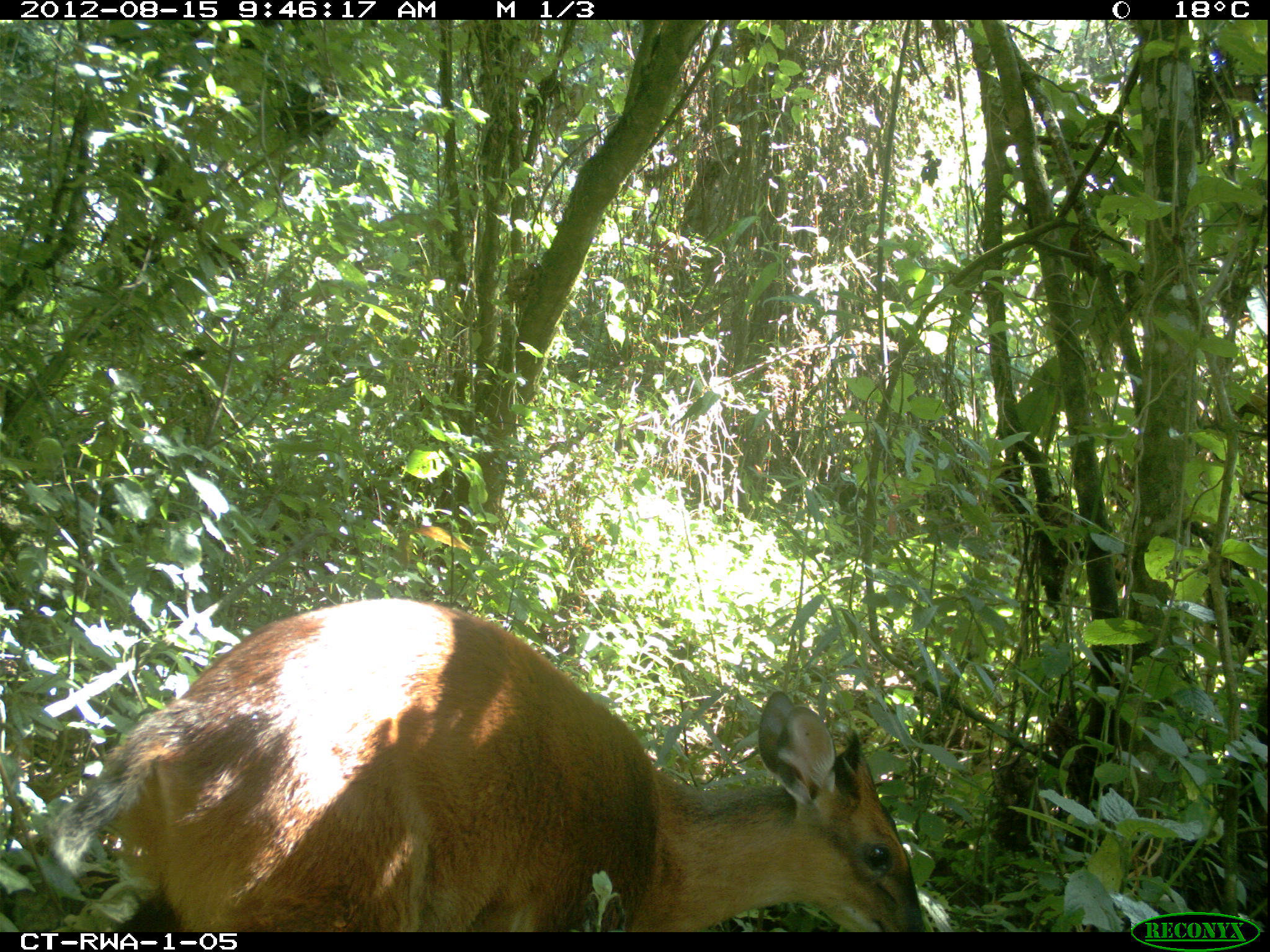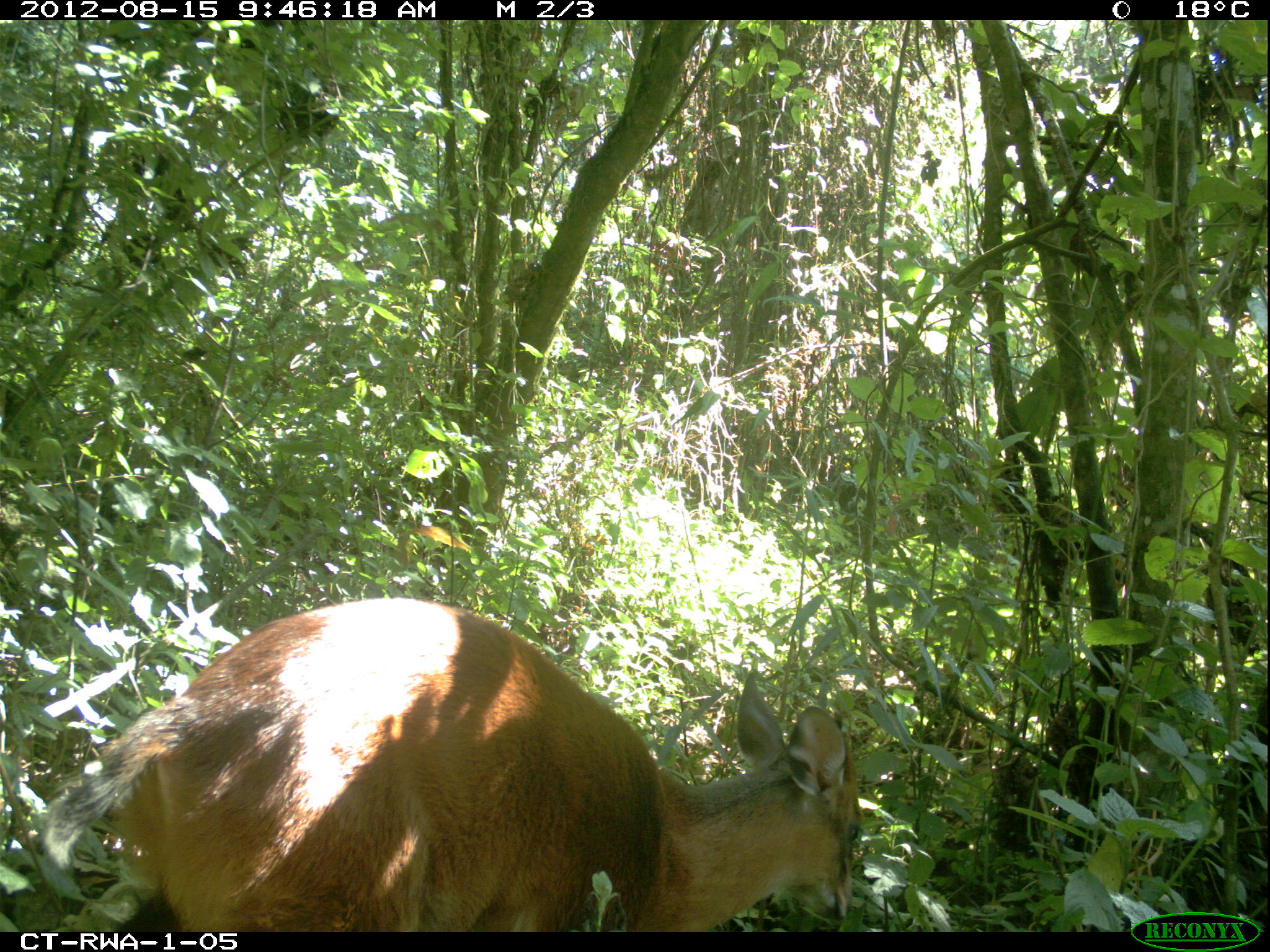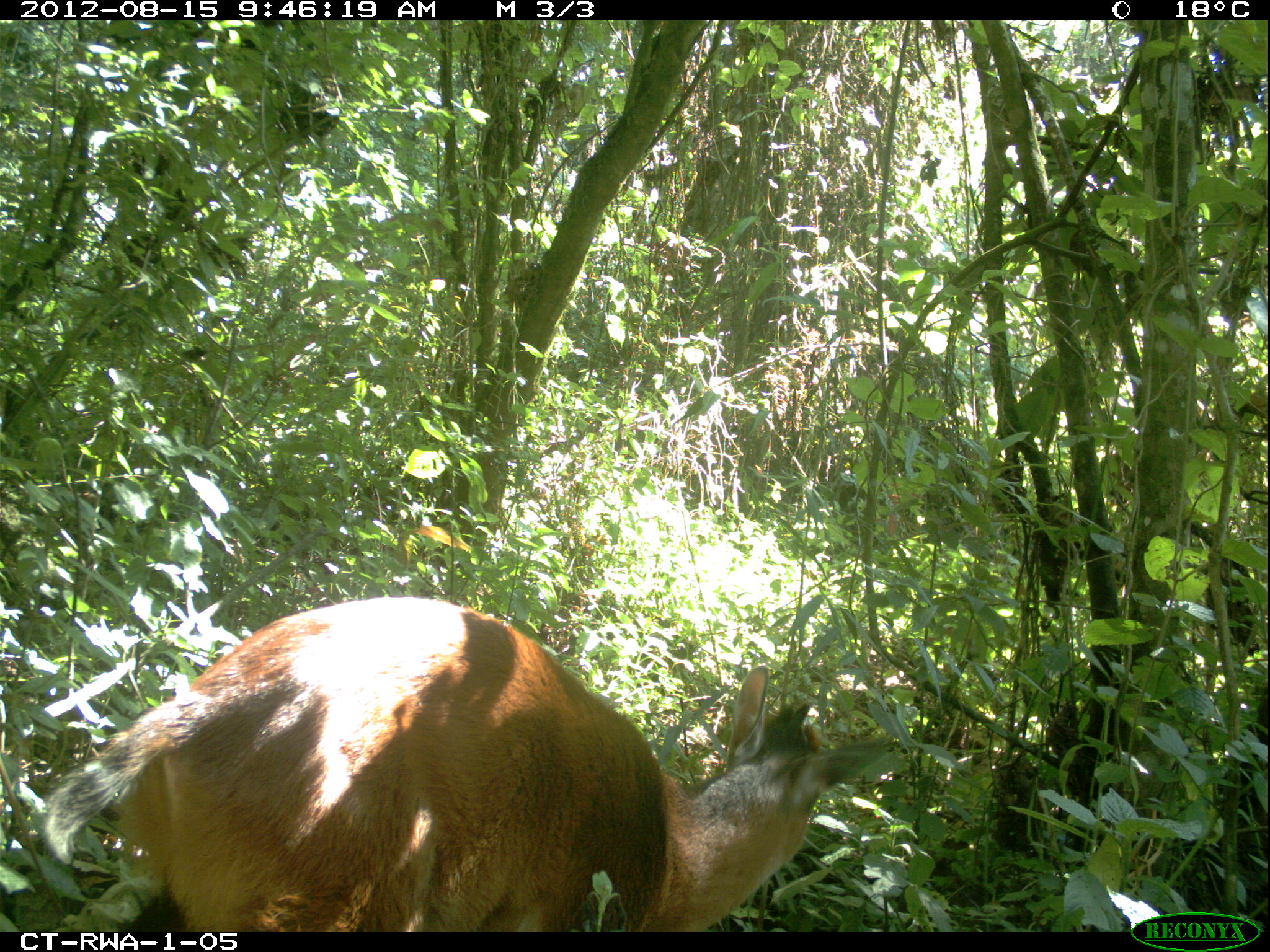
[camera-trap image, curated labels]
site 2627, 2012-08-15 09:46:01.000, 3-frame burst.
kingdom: Animalia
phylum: Chordata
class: Mammalia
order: Artiodactyla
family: Bovidae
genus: Cephalophus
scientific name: Cephalophus nigrifrons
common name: black-fronted duiker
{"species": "Cephalophus nigrifrons (black-fronted duiker)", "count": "1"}